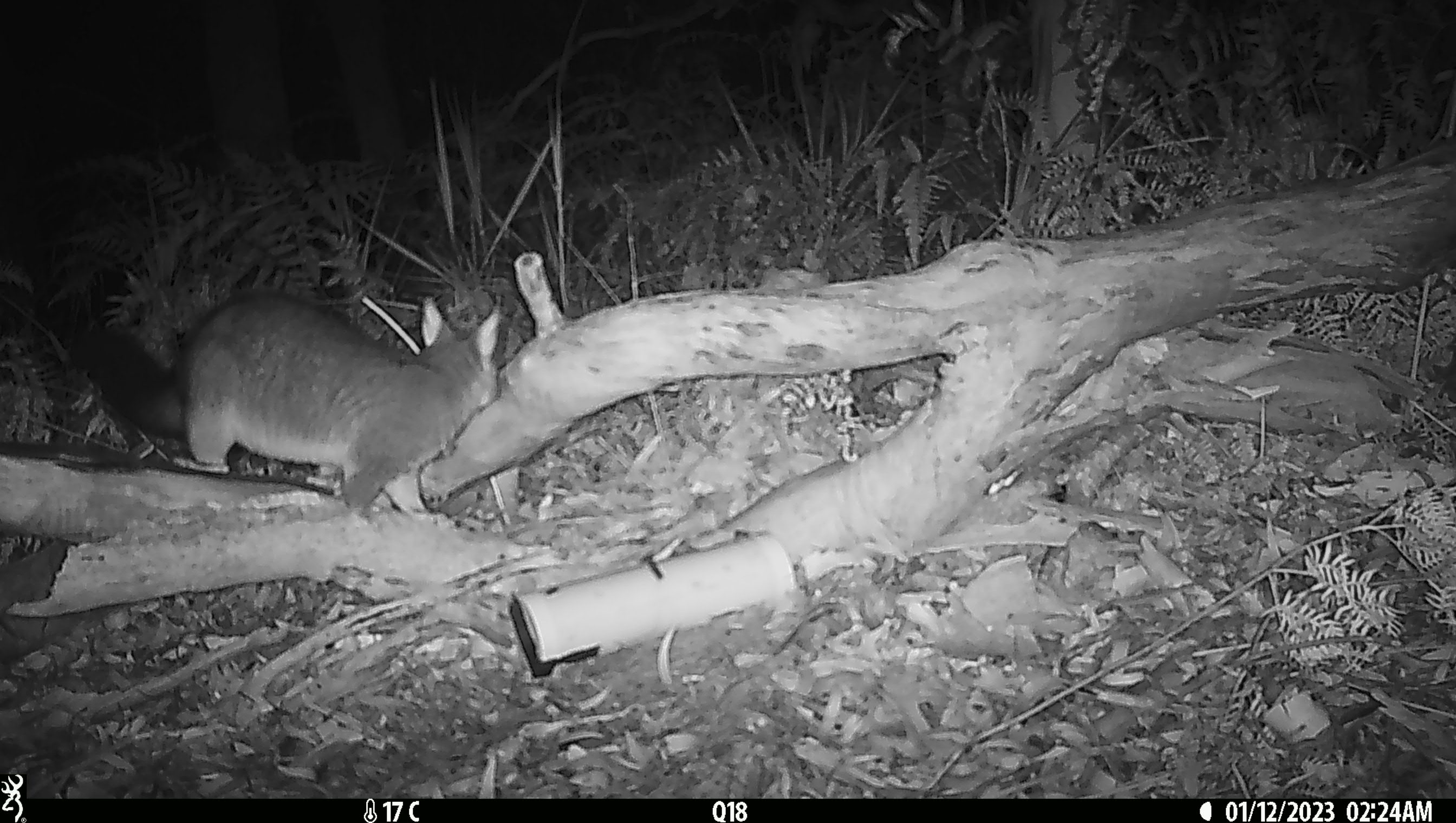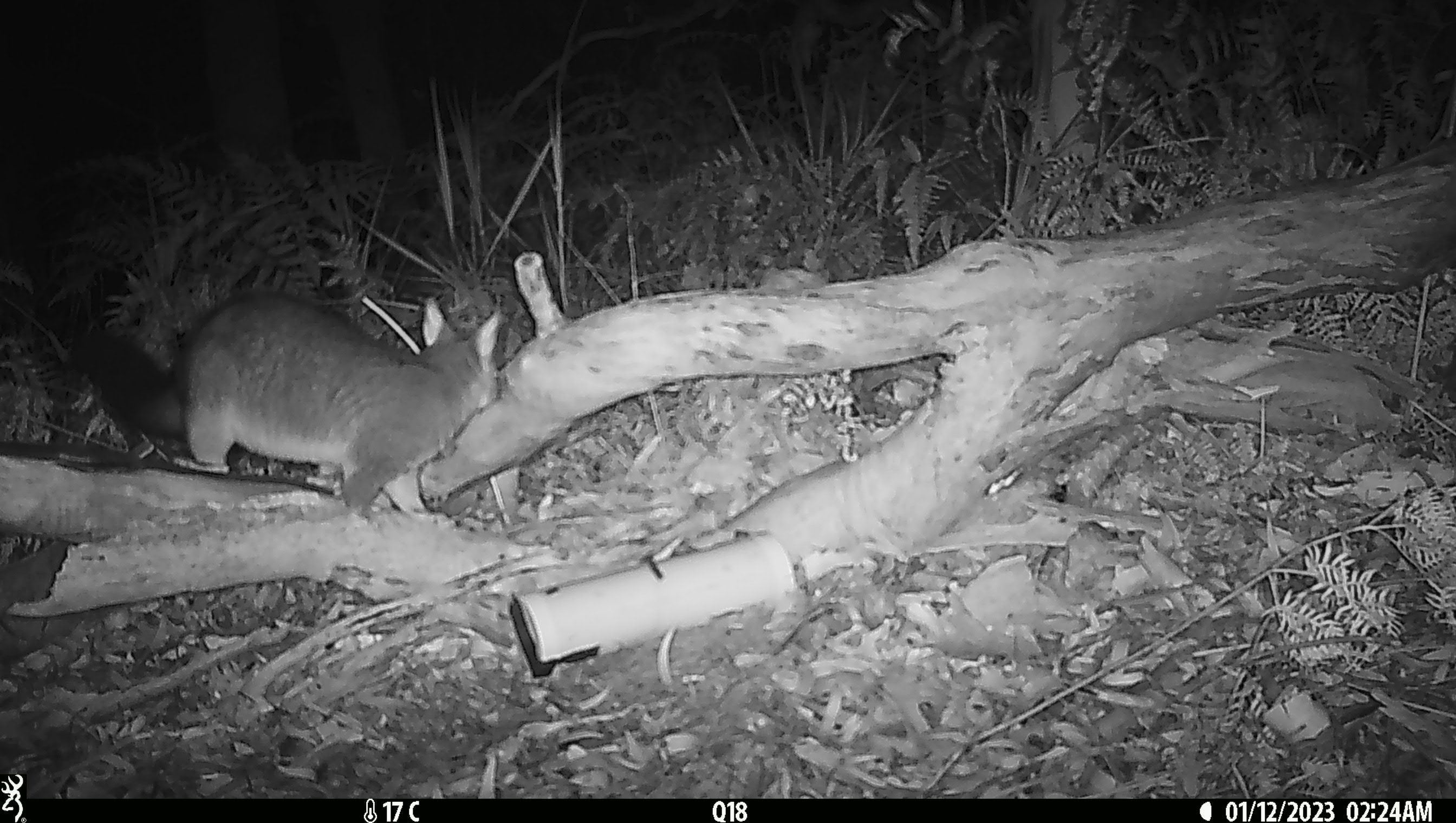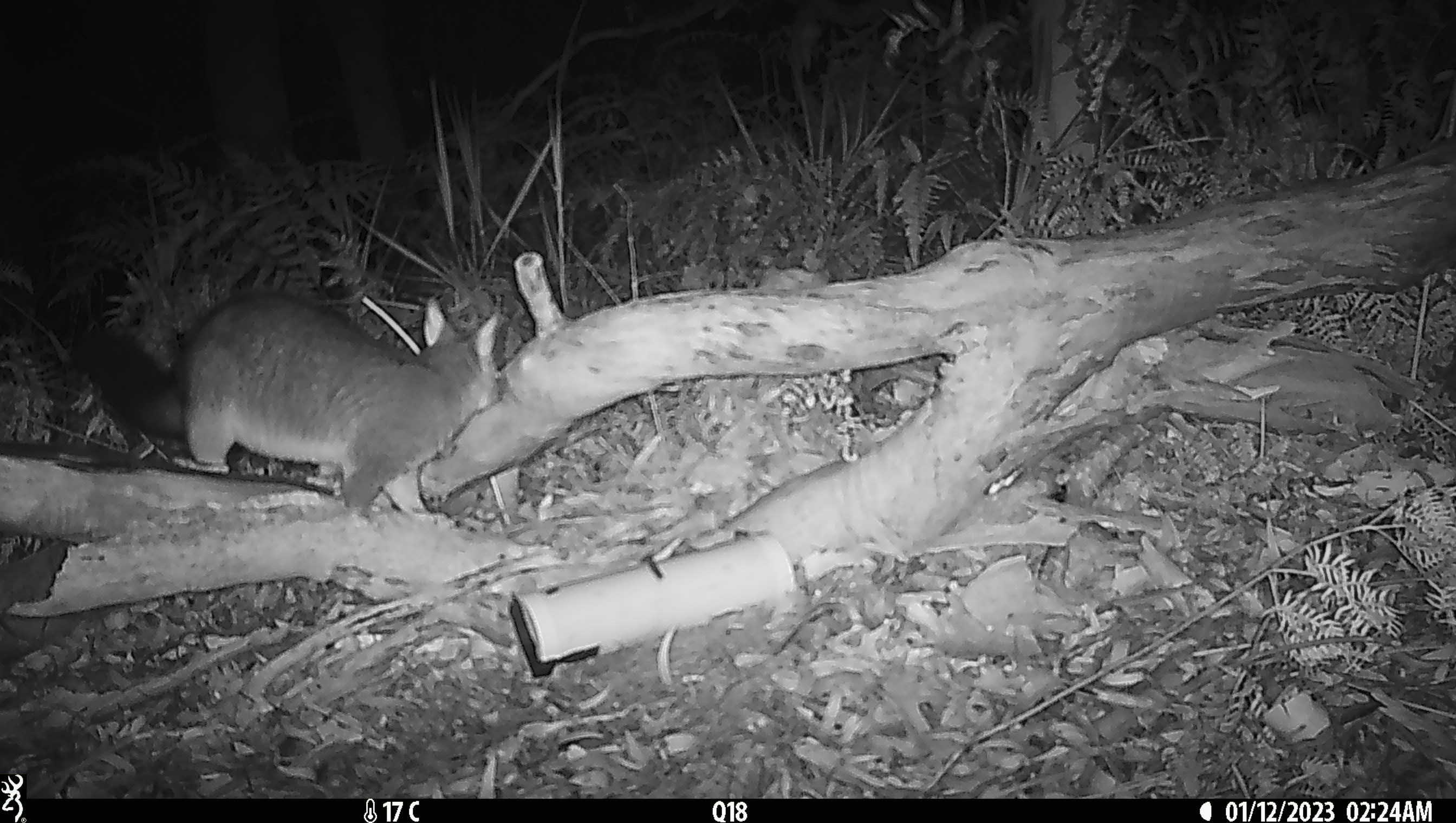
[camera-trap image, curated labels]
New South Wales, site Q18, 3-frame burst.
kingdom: Animalia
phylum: Chordata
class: Mammalia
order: Diprotodontia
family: Phalangeridae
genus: Trichosurus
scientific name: Trichosurus vulpecula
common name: common brushtail possum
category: possum